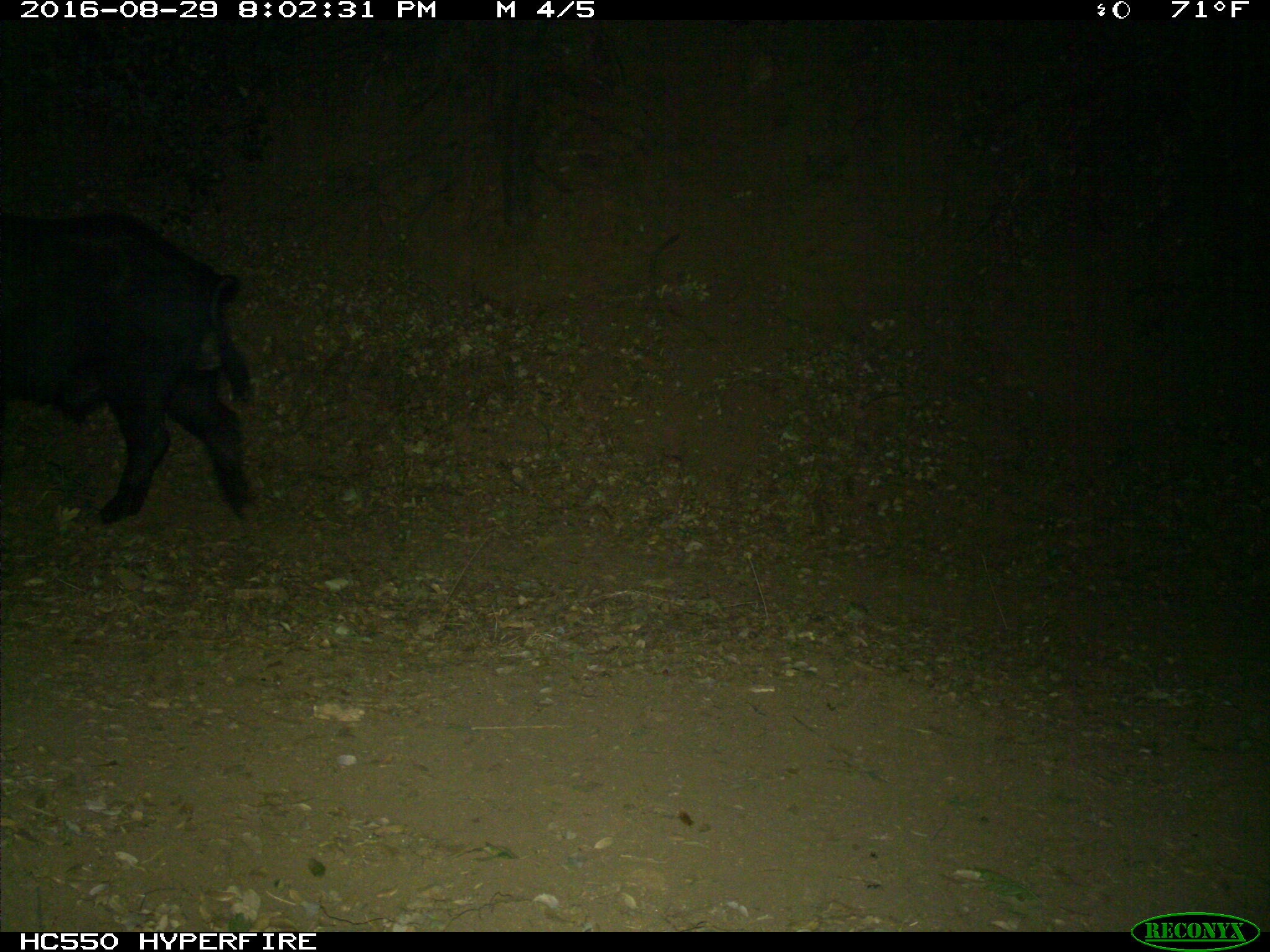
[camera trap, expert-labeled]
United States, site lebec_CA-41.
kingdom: Animalia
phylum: Chordata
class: Mammalia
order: Artiodactyla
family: Suidae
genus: Sus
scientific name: Sus scrofa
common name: wild boar